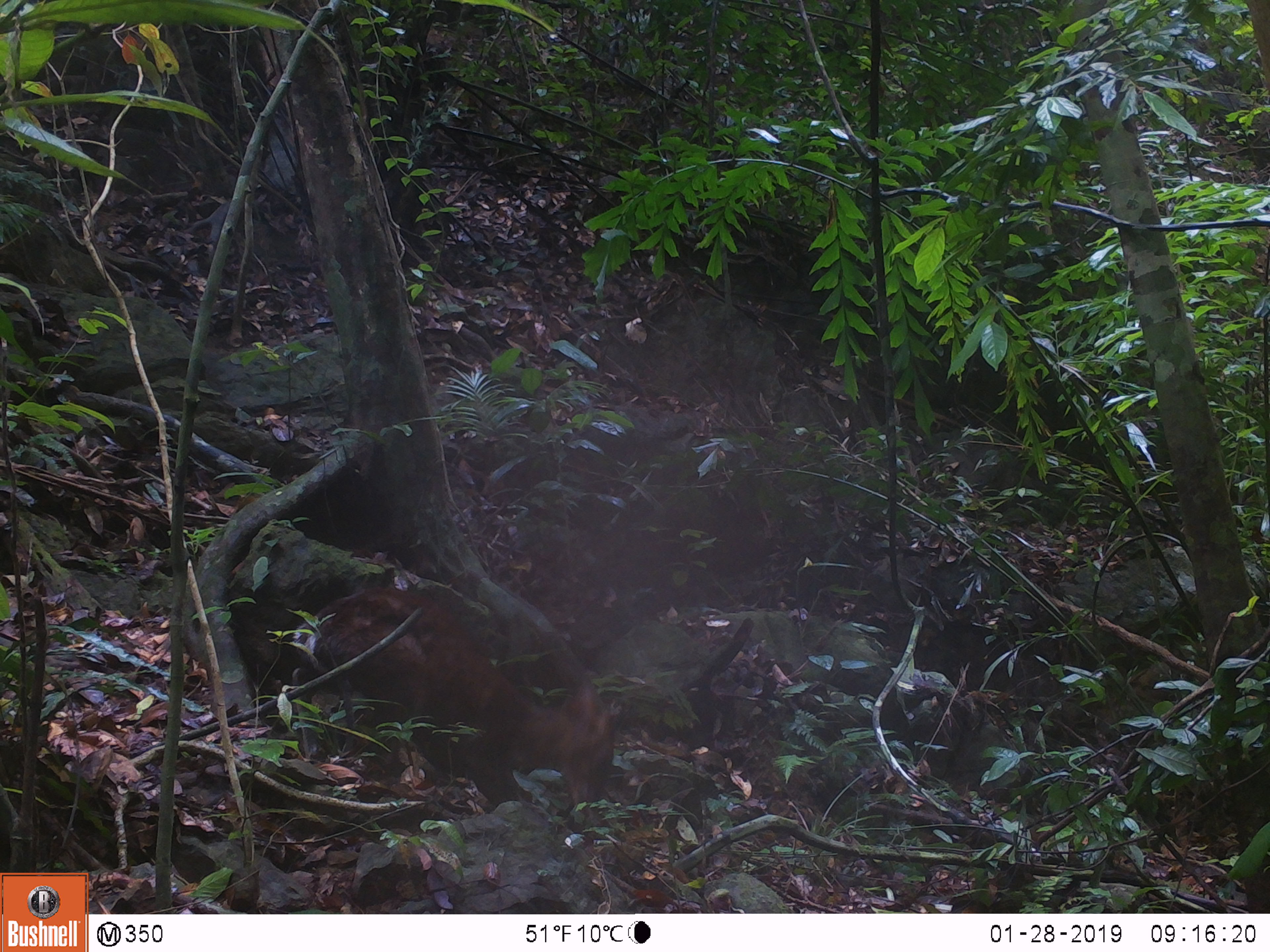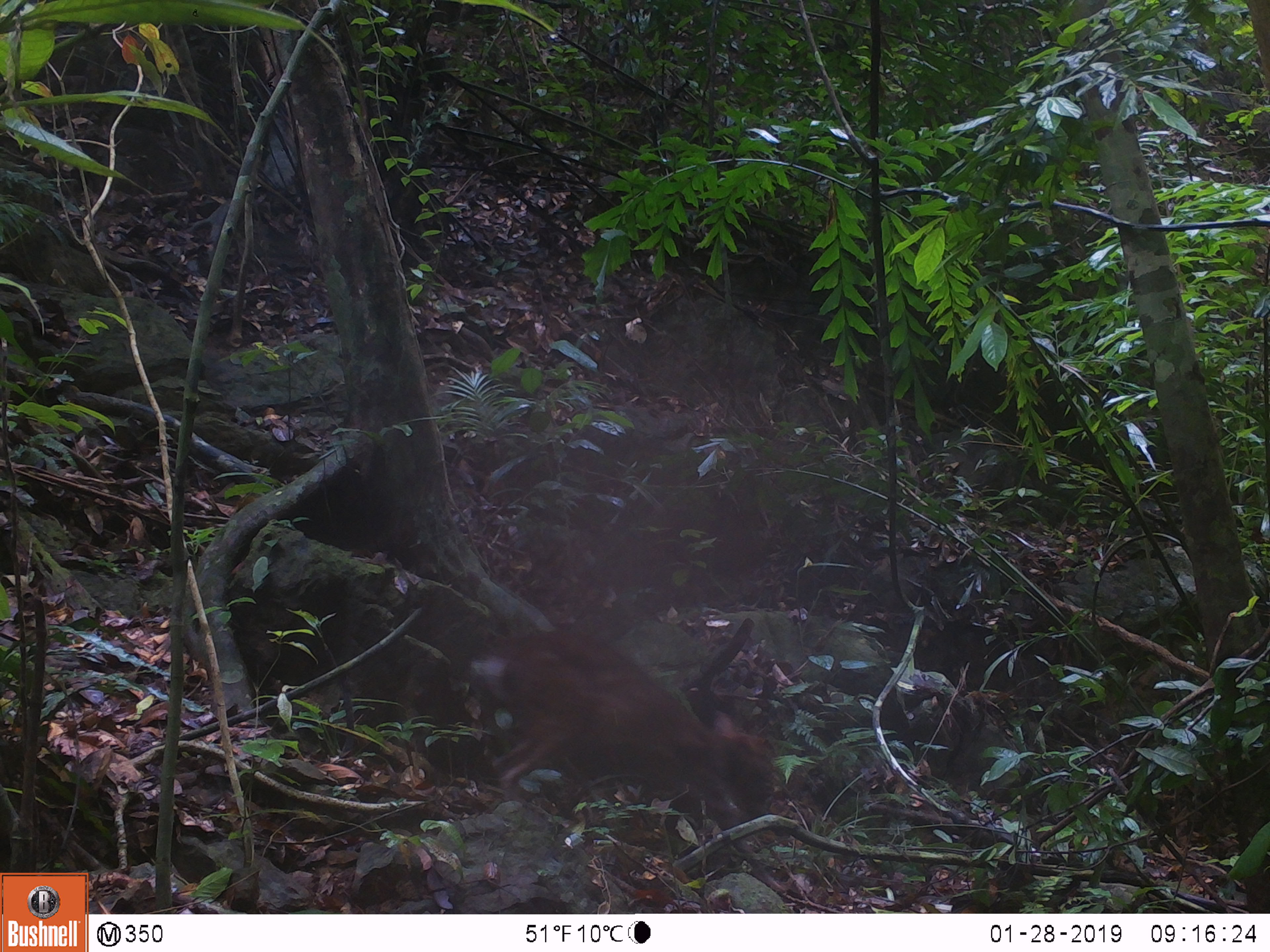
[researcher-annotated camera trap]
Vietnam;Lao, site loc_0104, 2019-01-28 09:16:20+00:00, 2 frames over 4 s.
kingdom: Animalia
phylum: Chordata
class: Mammalia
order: Artiodactyla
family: Cervidae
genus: Muntiacus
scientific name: Muntiacus rooseveltorum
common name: roosevelt's muntjac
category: roosevelts muntjac group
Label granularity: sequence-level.